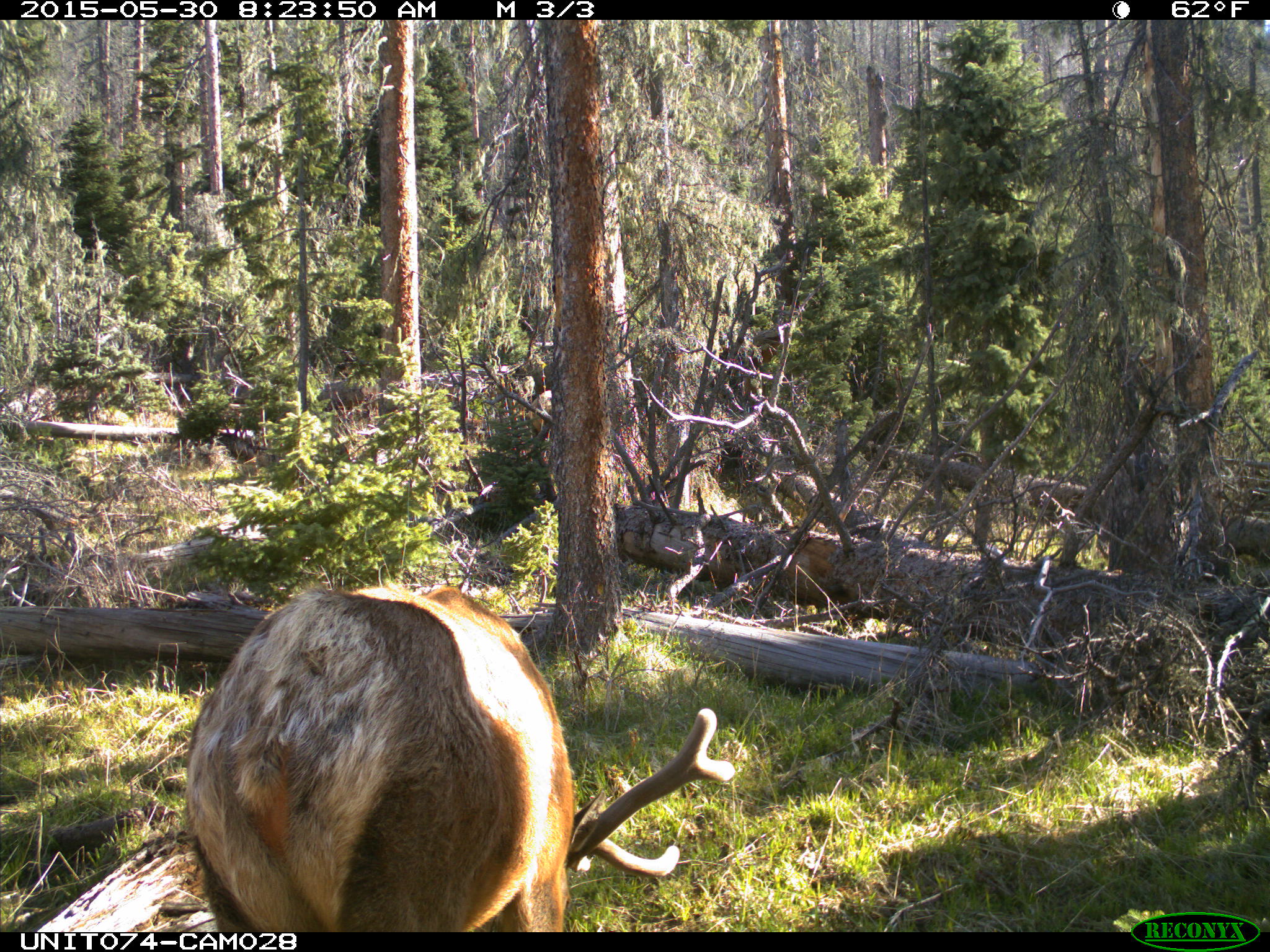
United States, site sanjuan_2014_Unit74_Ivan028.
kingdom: Animalia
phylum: Chordata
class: Mammalia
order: Artiodactyla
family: Cervidae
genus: Cervus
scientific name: Cervus elaphus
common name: red deer